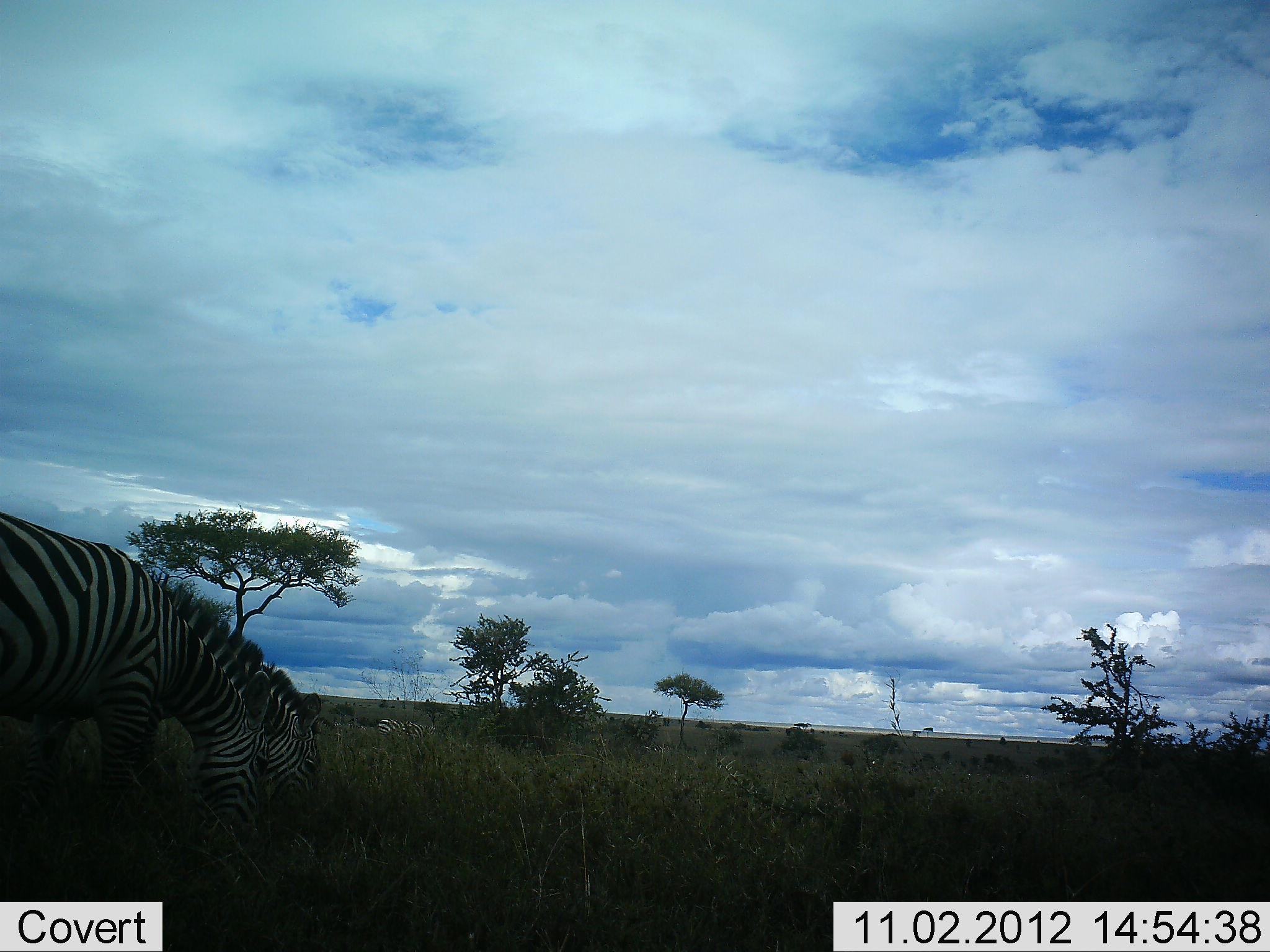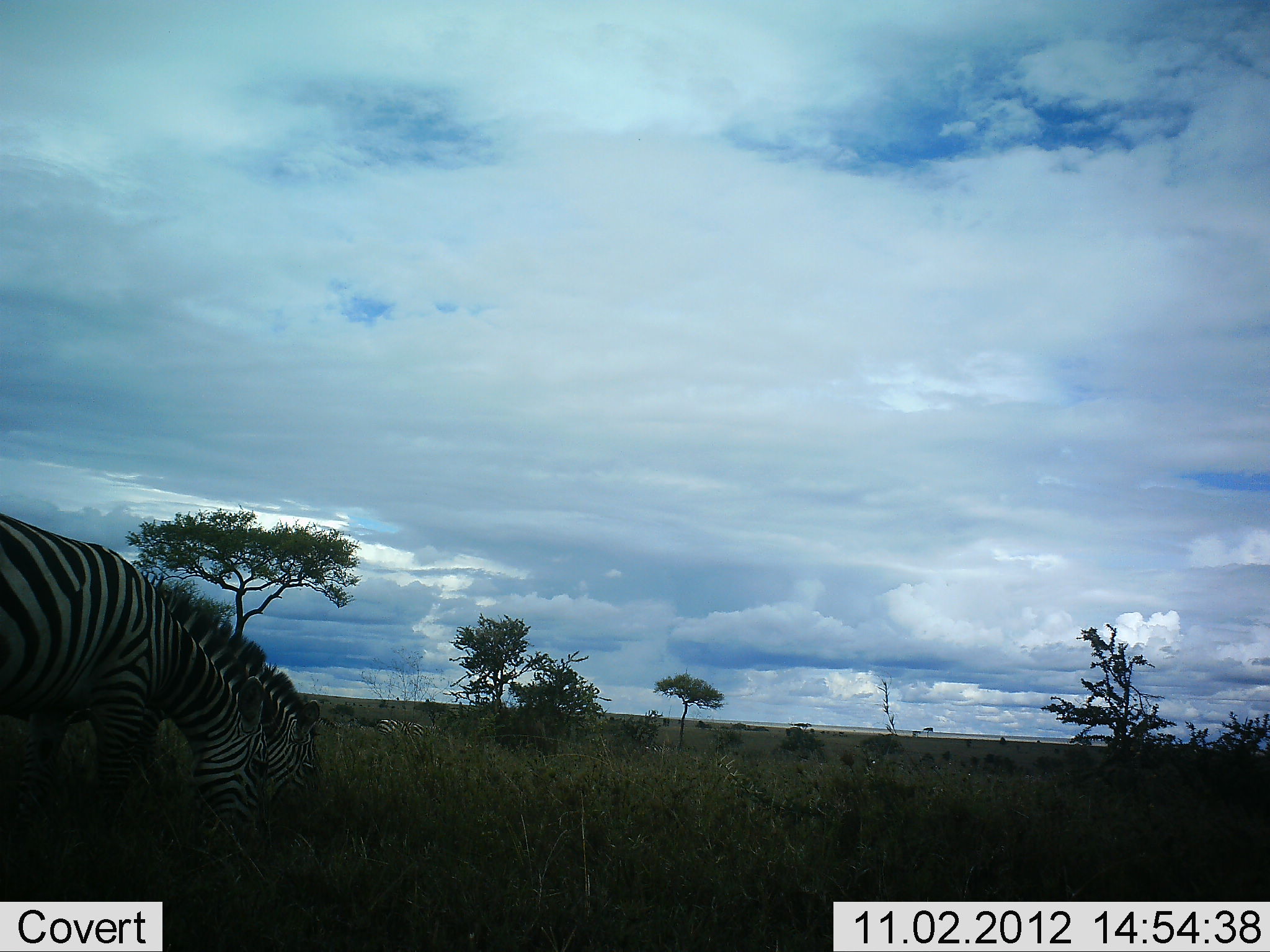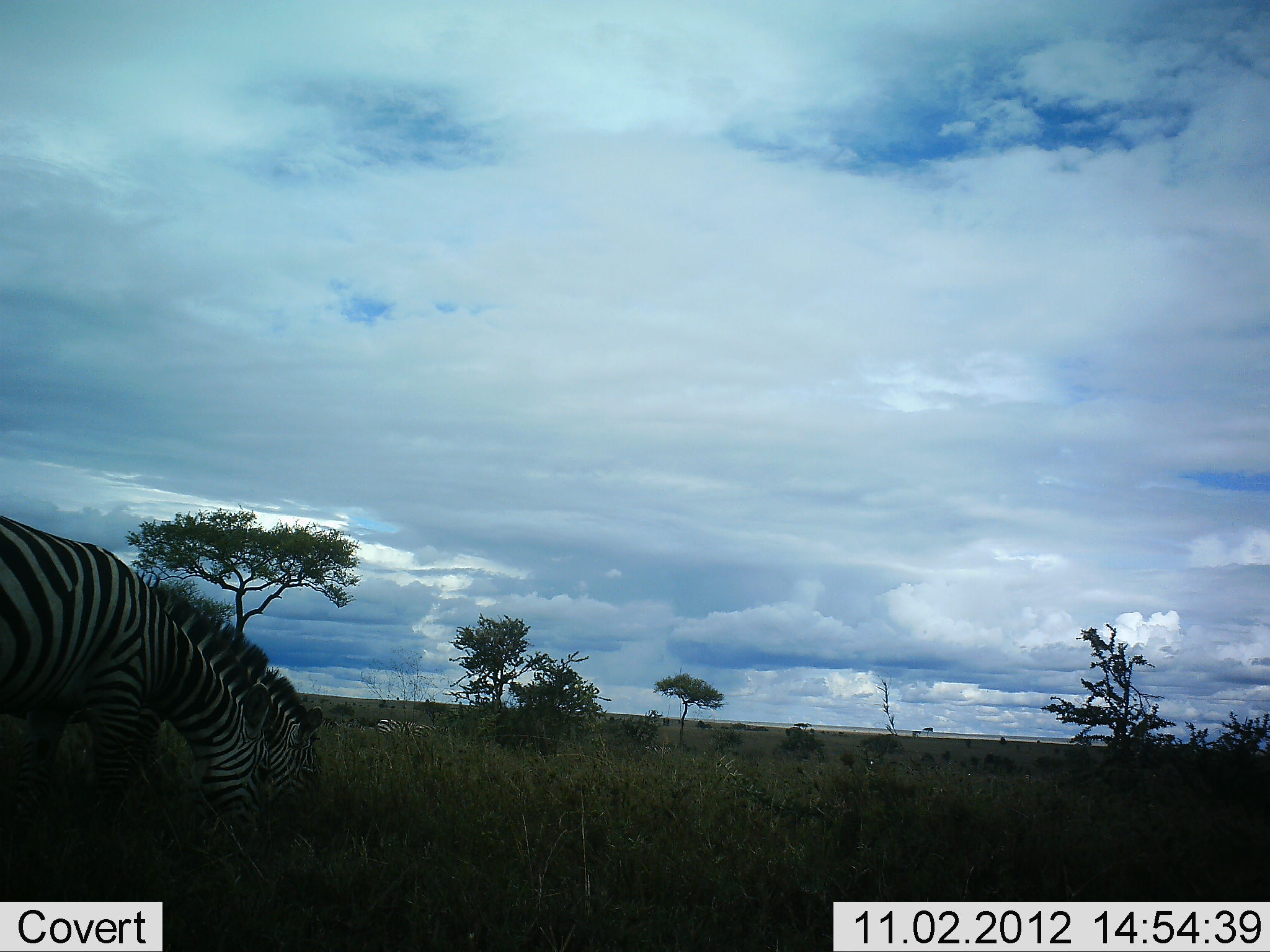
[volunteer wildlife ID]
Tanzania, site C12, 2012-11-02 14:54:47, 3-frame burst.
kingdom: Animalia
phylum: Chordata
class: Mammalia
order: Perissodactyla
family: Equidae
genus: Equus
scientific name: Equus quagga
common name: plains zebra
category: zebra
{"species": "zebra (plains zebra) (Equus quagga)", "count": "2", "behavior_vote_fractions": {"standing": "10%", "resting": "0%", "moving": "0%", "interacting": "0%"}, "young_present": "0%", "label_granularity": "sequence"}